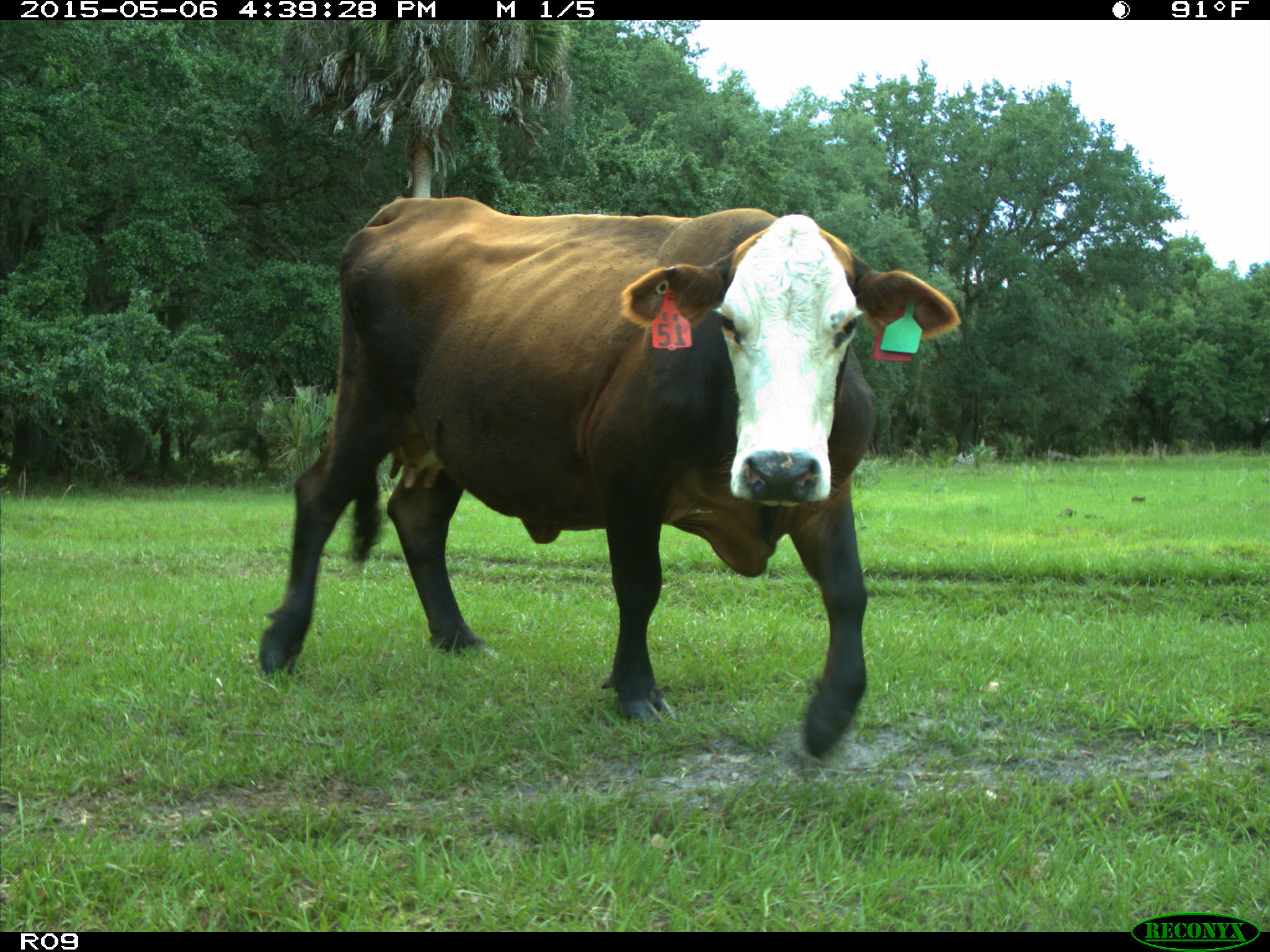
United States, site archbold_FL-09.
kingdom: Animalia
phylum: Chordata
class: Mammalia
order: Artiodactyla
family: Bovidae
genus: Bos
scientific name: Bos taurus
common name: domestic cow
Bos taurus (domestic cow).